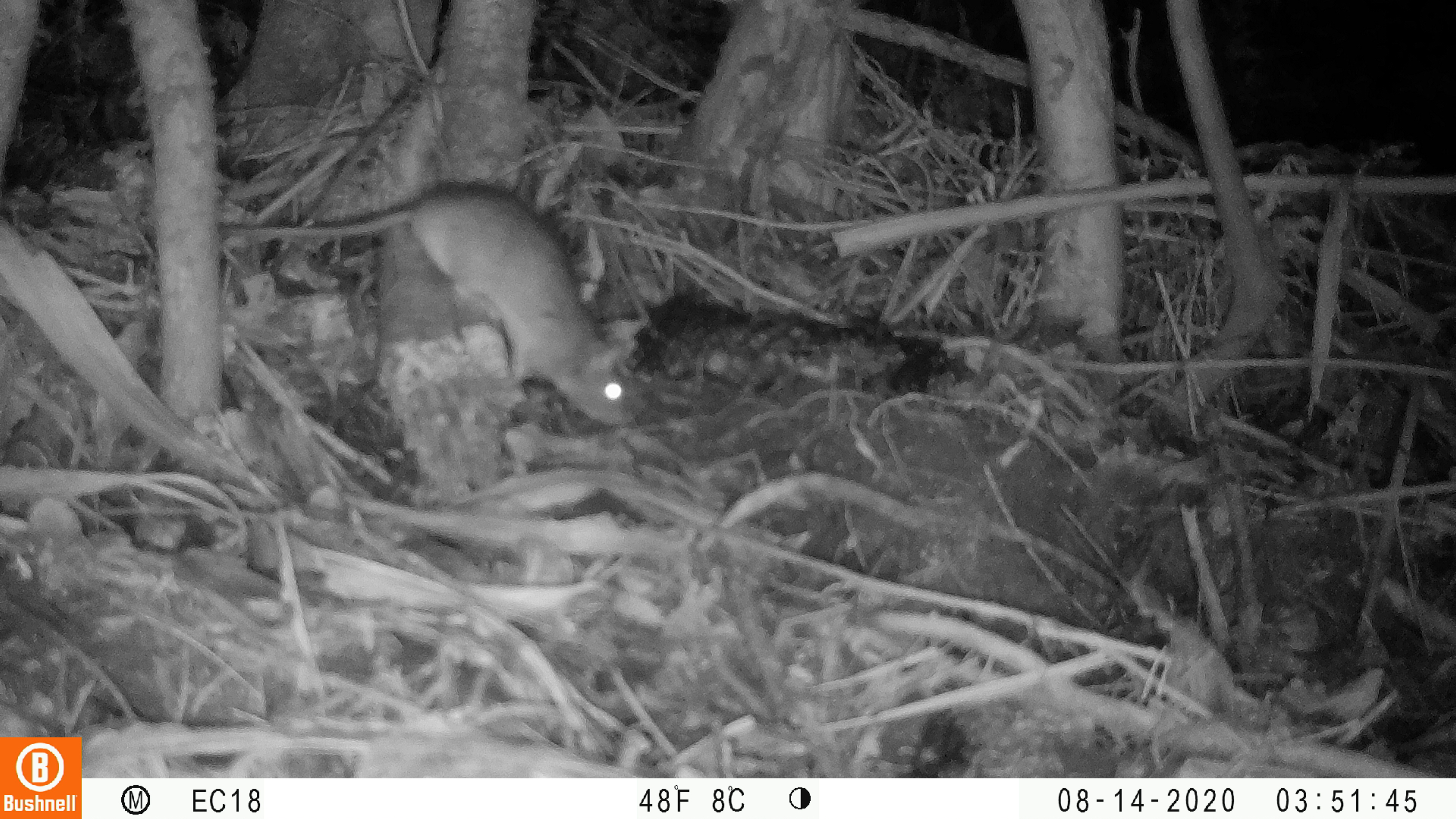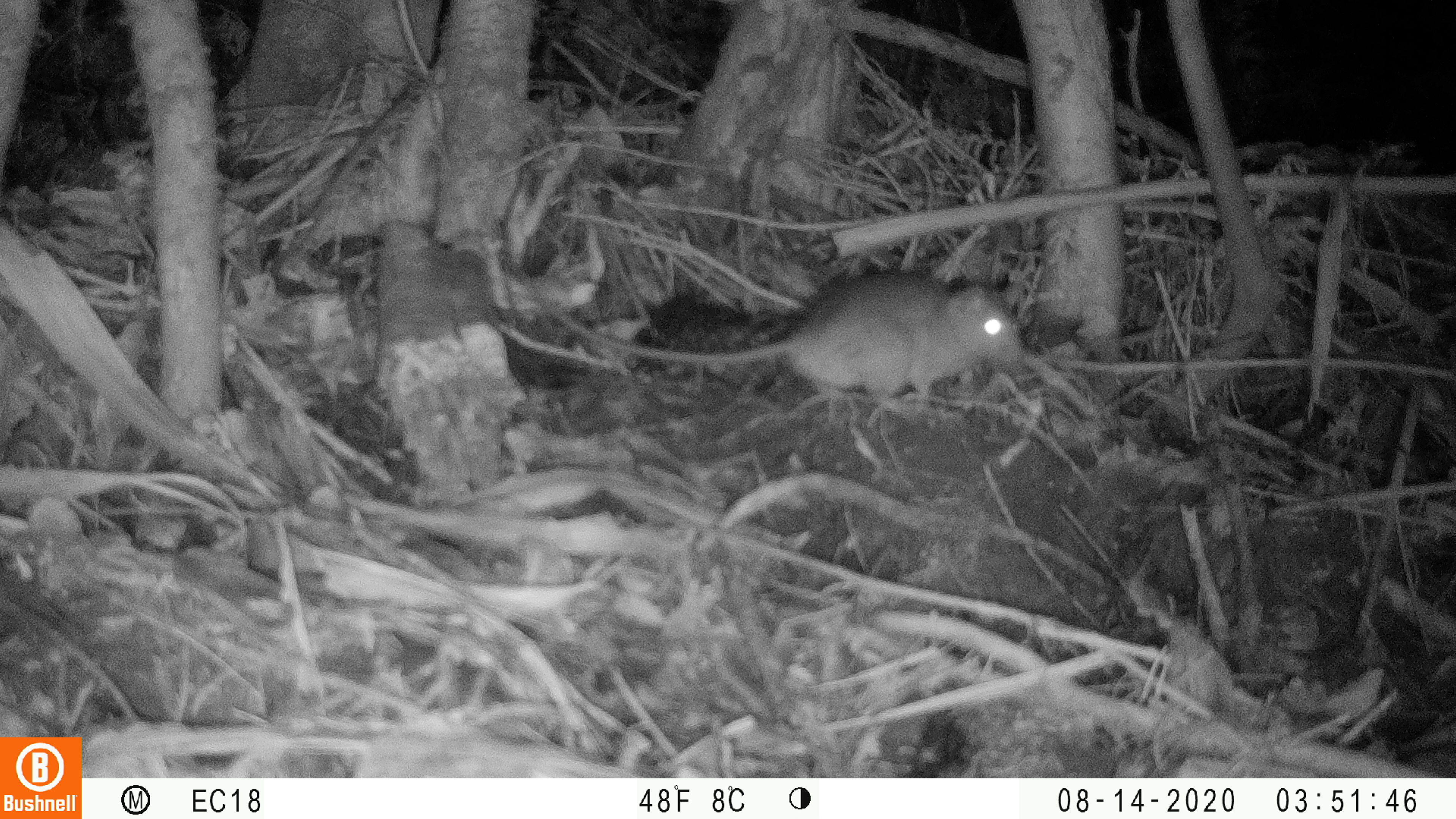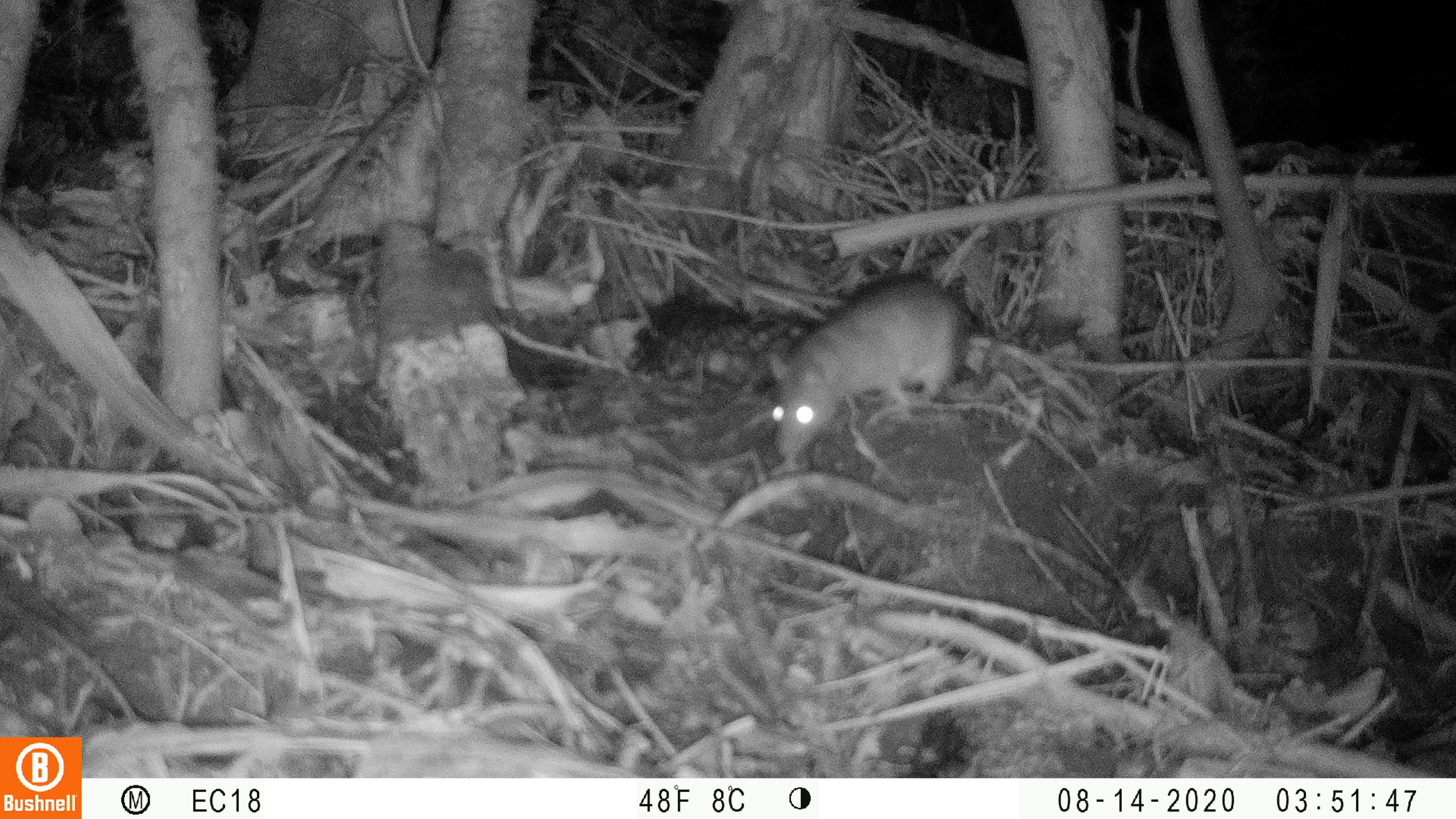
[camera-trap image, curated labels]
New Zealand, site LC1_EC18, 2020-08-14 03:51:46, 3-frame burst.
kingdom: Animalia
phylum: Chordata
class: Mammalia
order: Rodentia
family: Muridae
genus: Rattus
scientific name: Rattus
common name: rat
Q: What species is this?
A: Rat (Rattus).